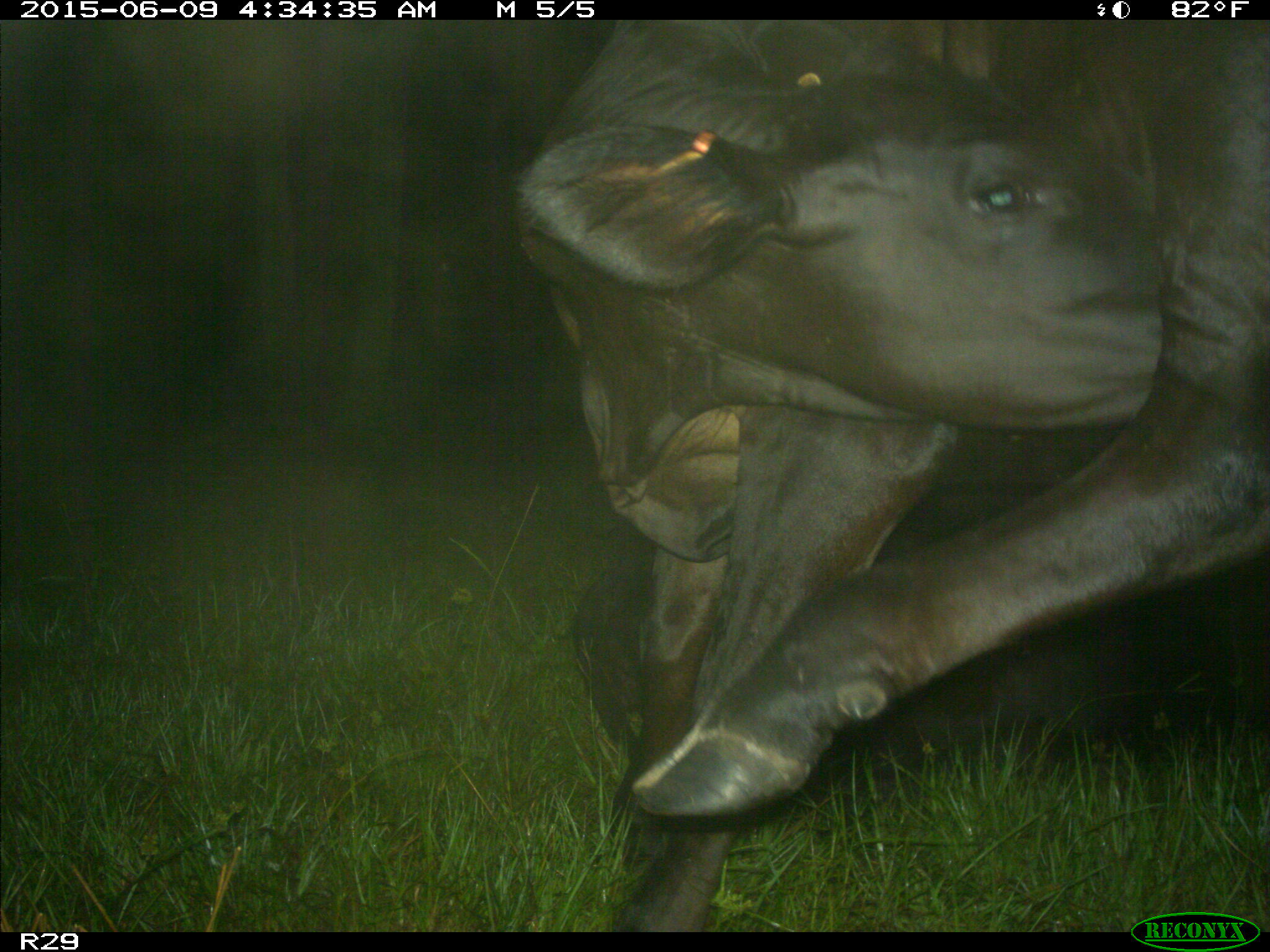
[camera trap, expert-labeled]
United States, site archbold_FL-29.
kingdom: Animalia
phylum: Chordata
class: Mammalia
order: Artiodactyla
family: Bovidae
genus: Bos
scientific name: Bos taurus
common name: domestic cow